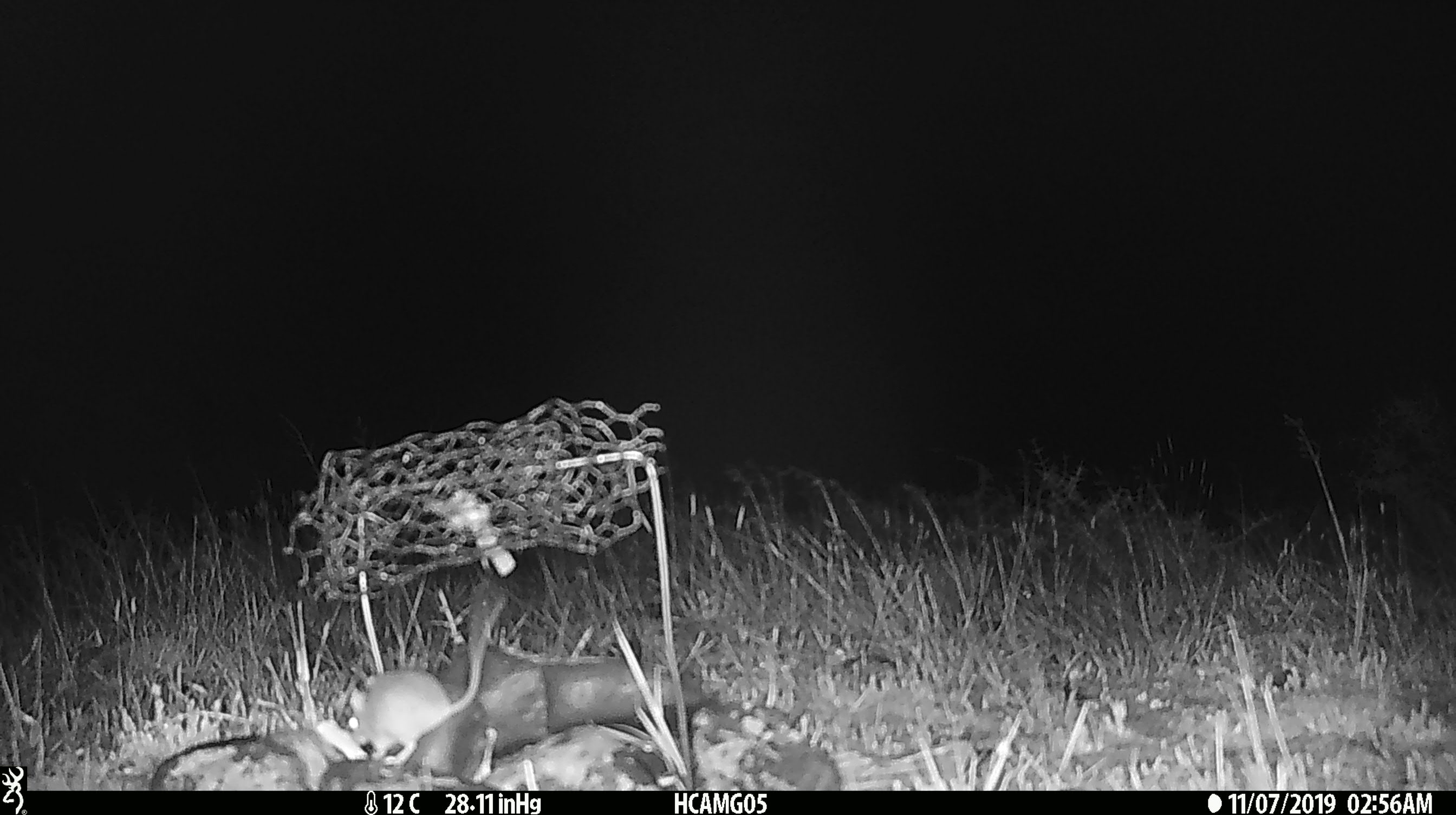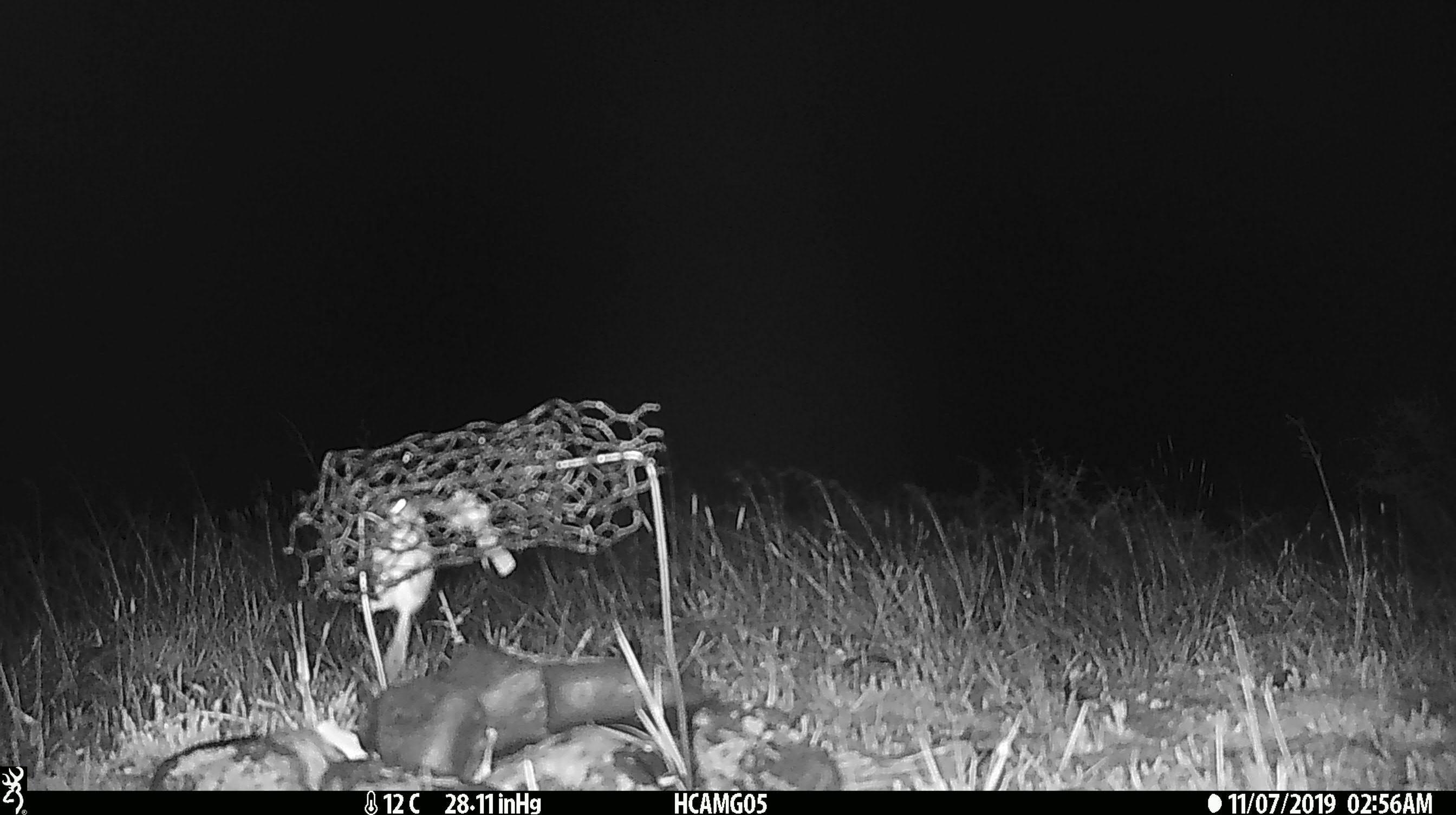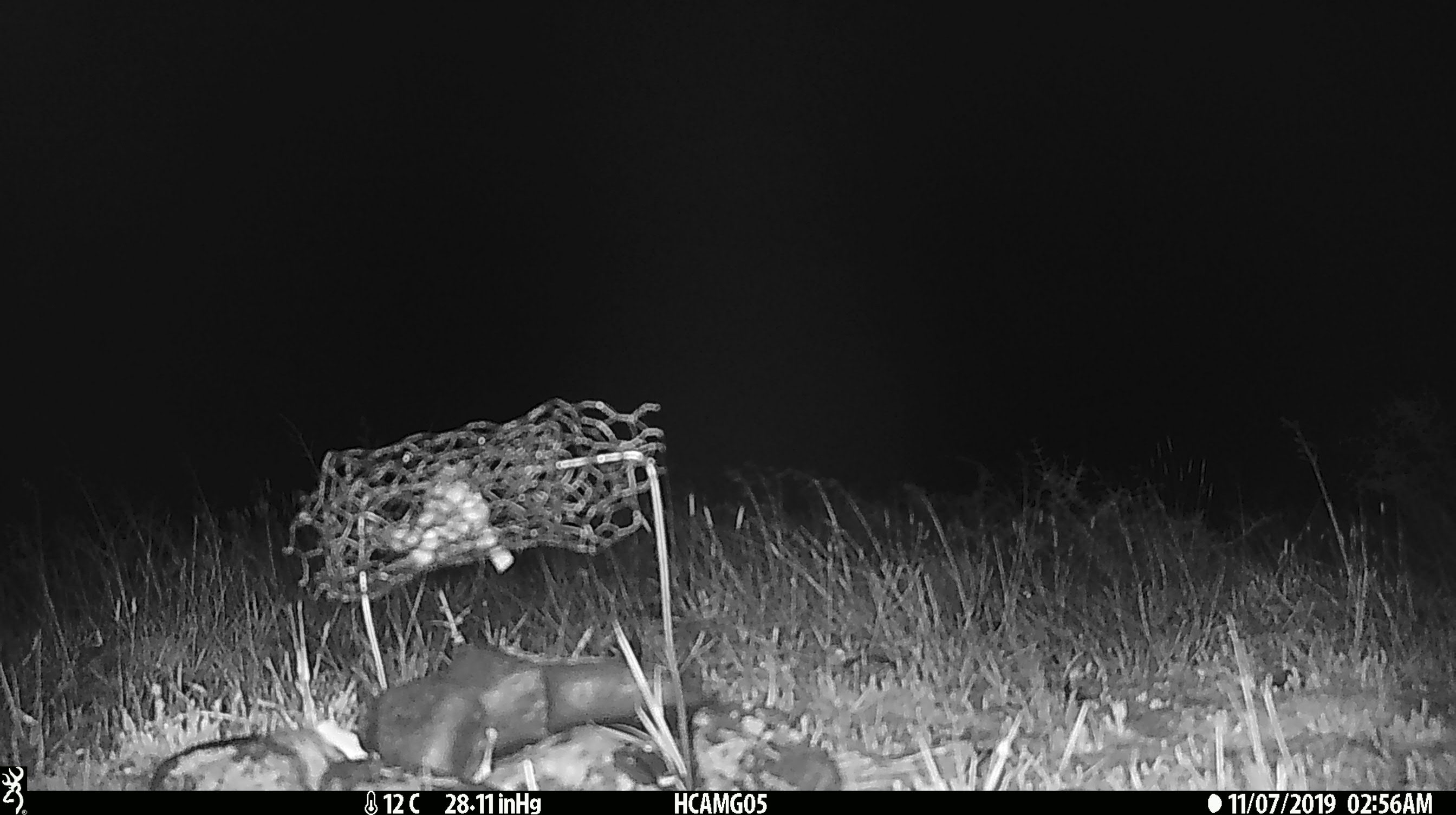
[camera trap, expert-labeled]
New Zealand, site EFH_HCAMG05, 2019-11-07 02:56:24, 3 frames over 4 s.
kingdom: Animalia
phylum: Chordata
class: Mammalia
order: Rodentia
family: Muridae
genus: Mus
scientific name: Mus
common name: mouse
Mouse (Mus).